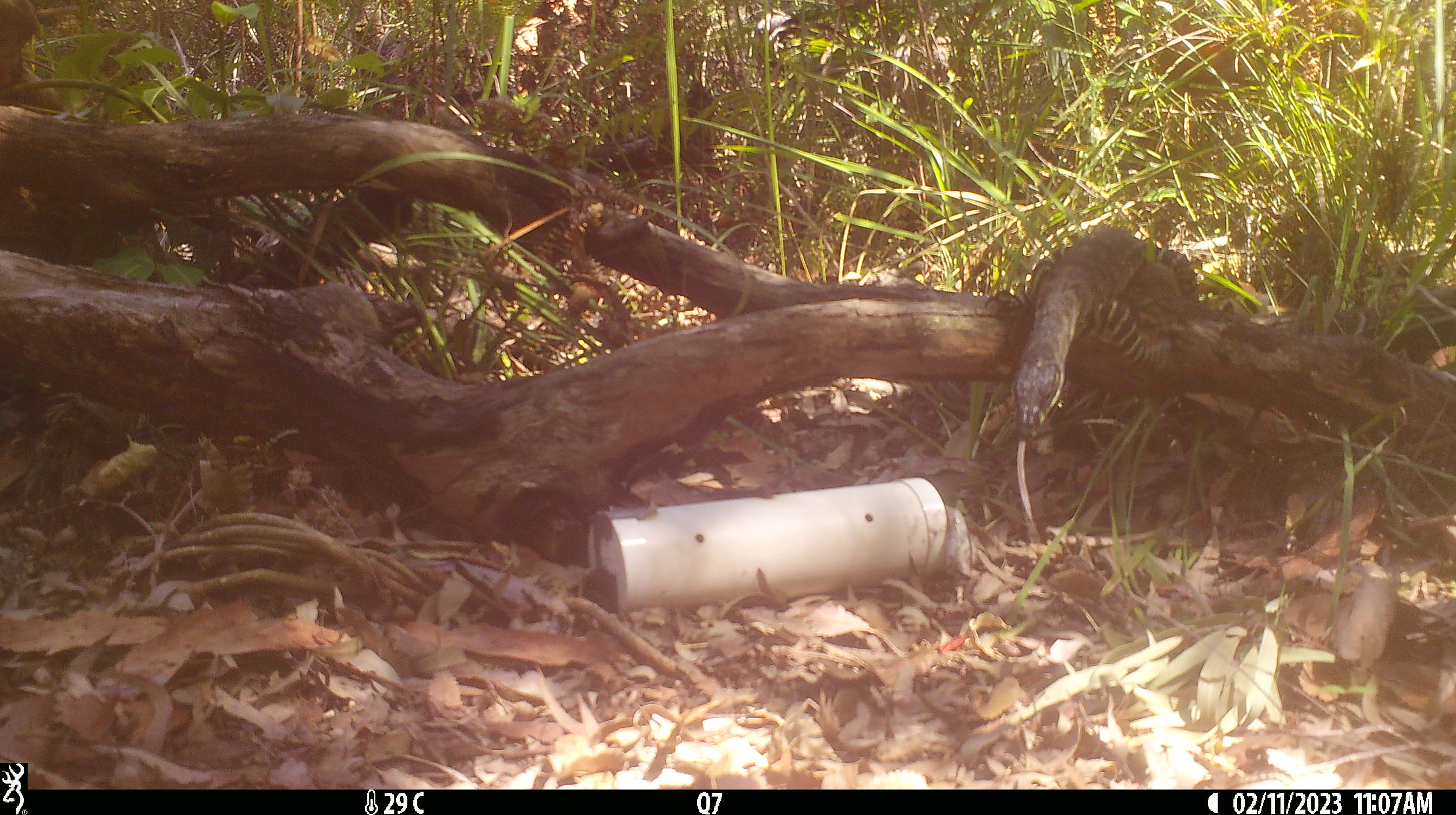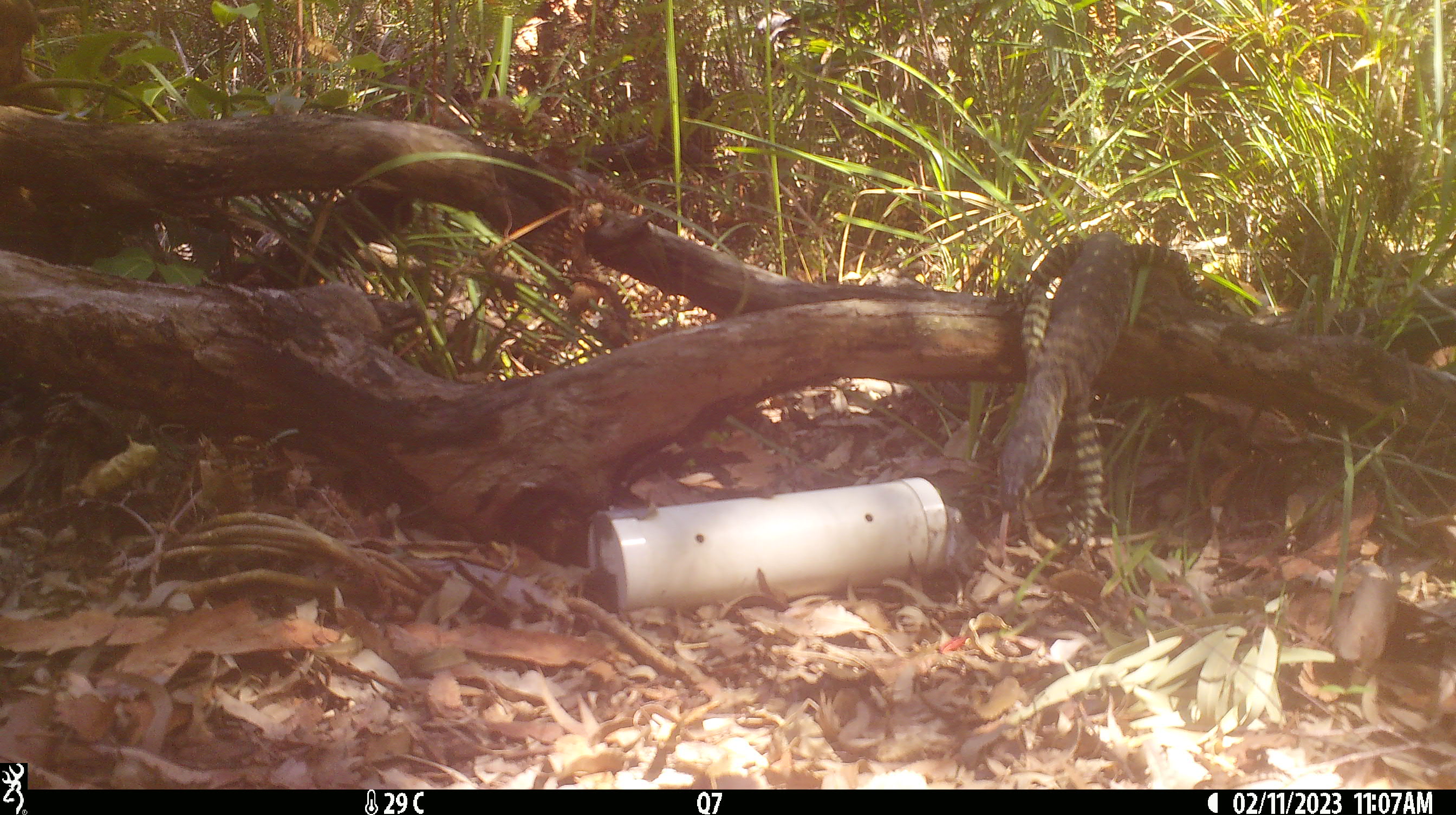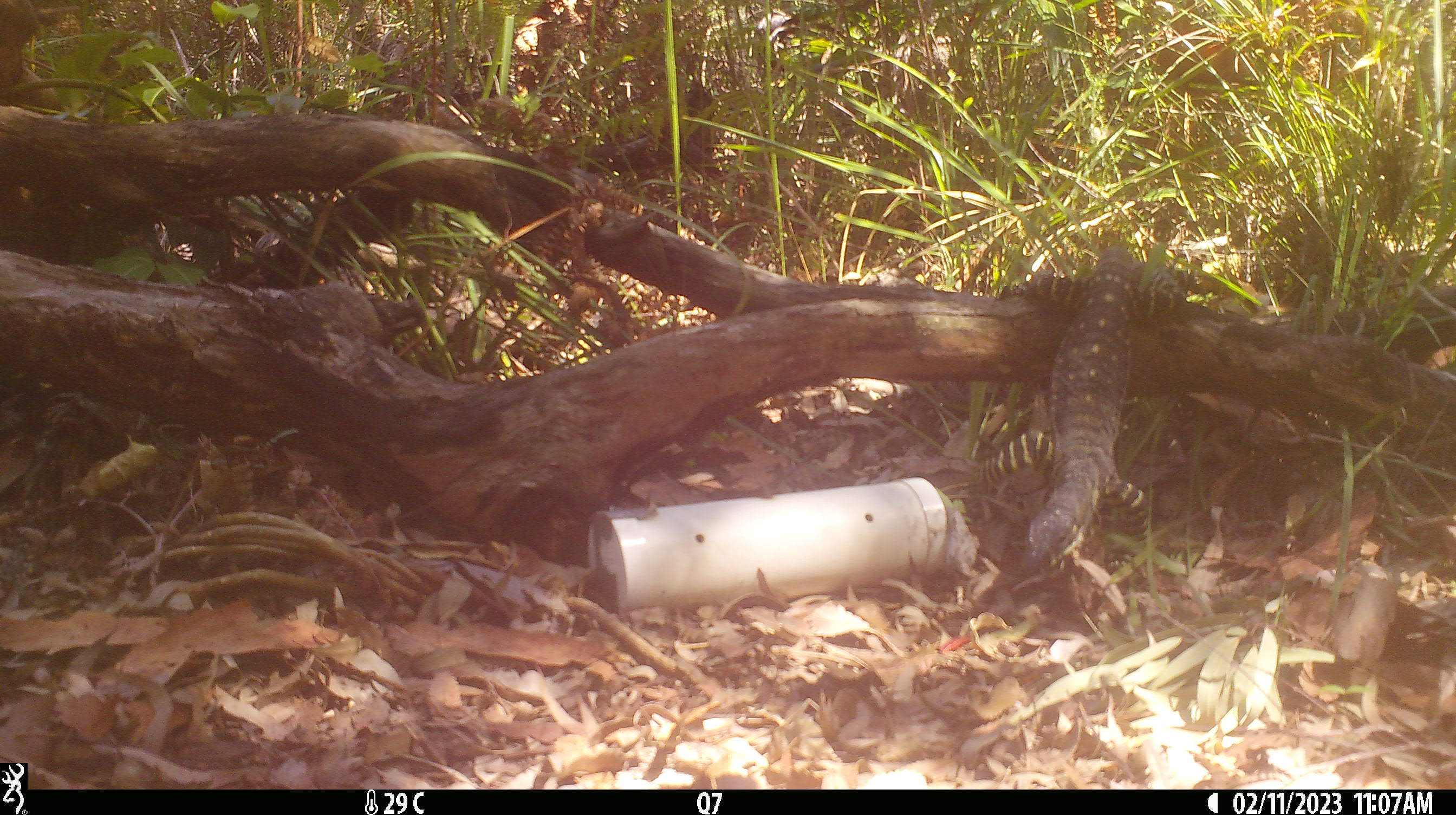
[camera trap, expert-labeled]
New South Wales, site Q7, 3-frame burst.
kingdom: Animalia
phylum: Chordata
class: Reptilia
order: Squamata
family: Varanidae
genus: Varanus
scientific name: Varanus varius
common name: lace monitor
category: goanna